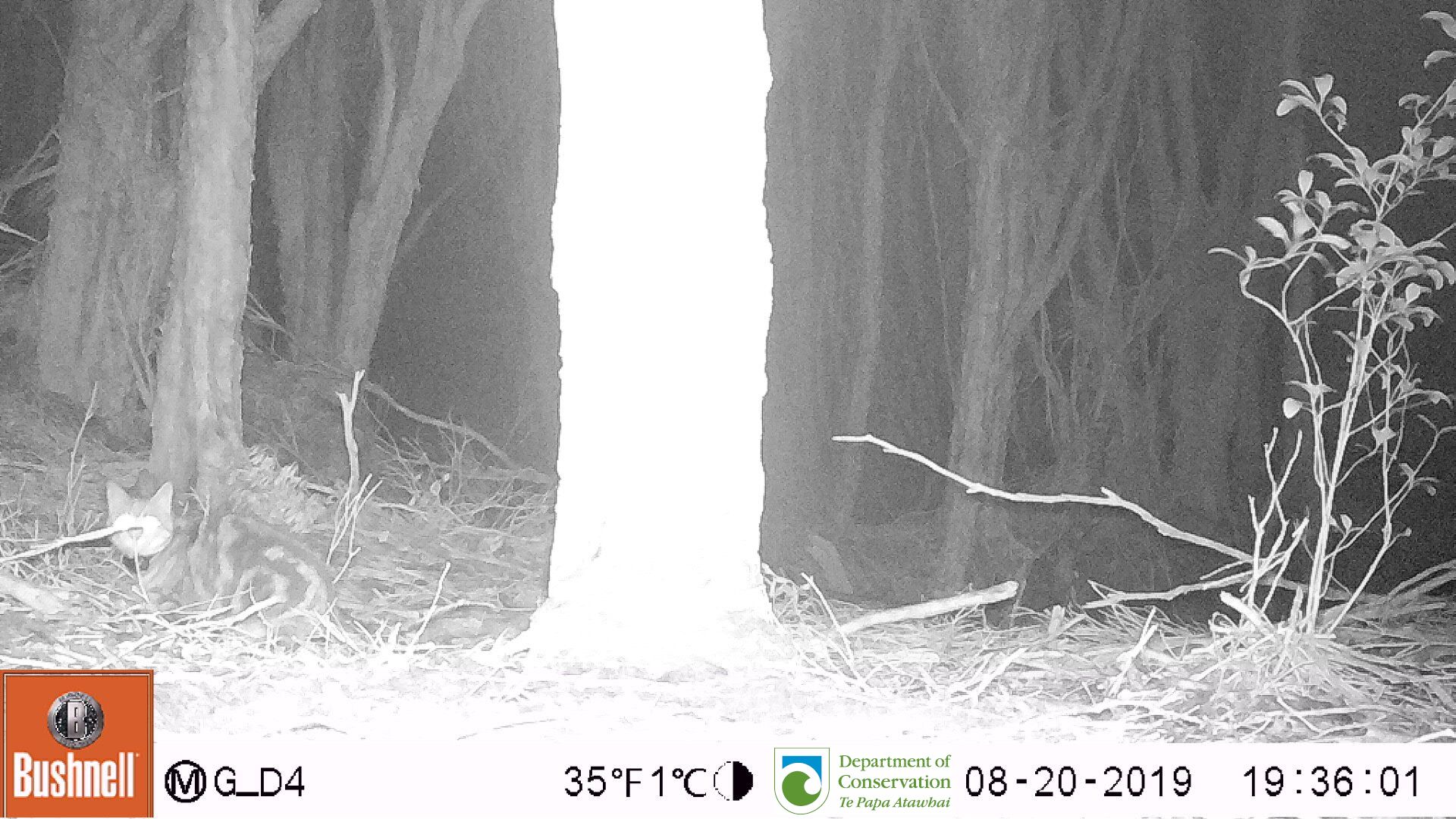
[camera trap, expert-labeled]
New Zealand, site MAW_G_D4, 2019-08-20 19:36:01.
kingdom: Animalia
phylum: Chordata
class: Mammalia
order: Carnivora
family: Felidae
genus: Felis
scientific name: Felis catus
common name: domestic cat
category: cat